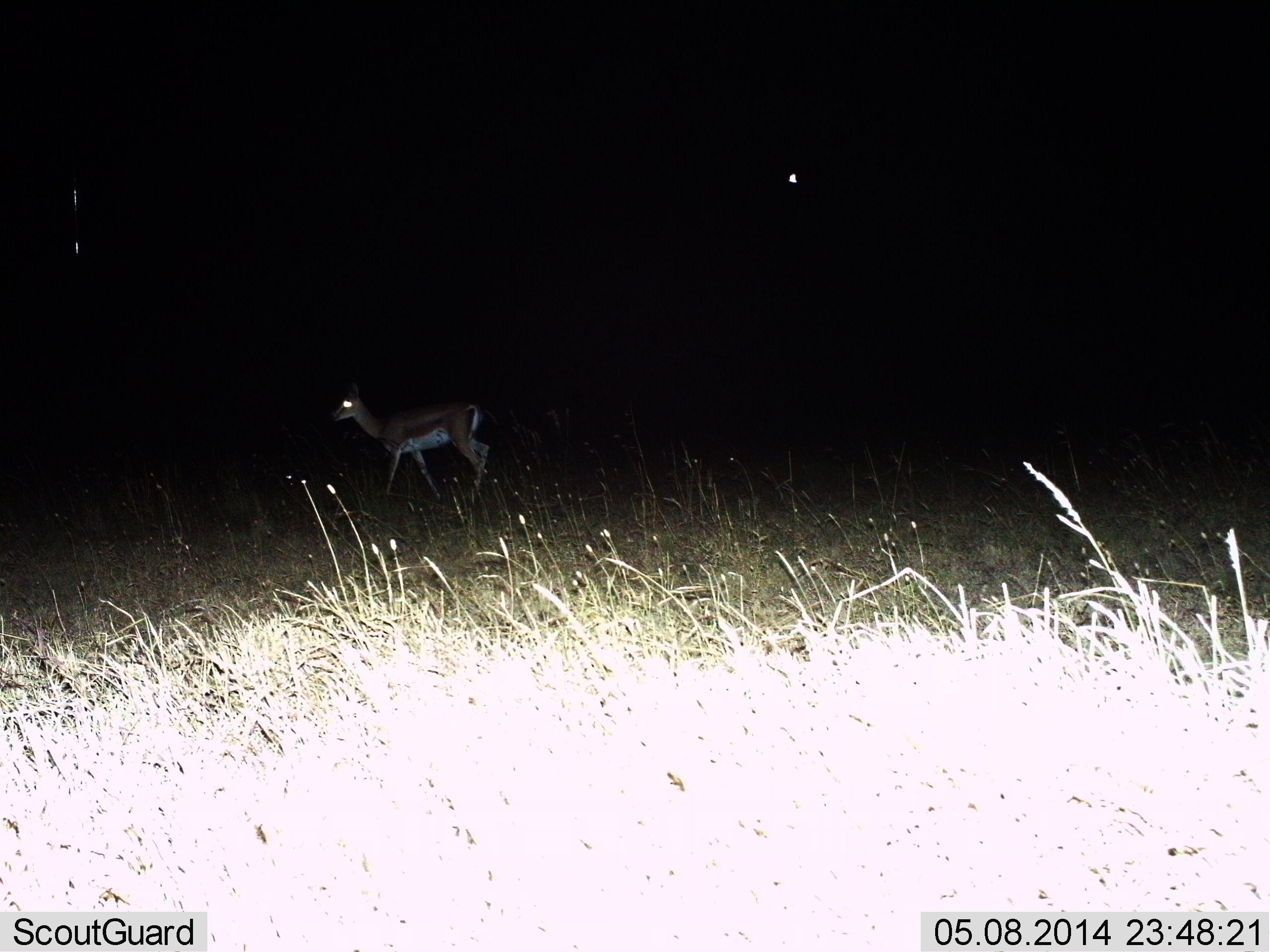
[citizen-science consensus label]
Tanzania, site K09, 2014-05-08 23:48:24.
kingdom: Animalia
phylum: Chordata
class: Mammalia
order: Artiodactyla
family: Bovidae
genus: Eudorcas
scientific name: Eudorcas thomsonii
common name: thomson's gazelle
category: gazellethomsons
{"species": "gazellethomsons (thomson's gazelle) (Eudorcas thomsonii)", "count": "1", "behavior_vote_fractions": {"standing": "30%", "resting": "0%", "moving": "70%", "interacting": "0%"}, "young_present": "0%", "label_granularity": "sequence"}